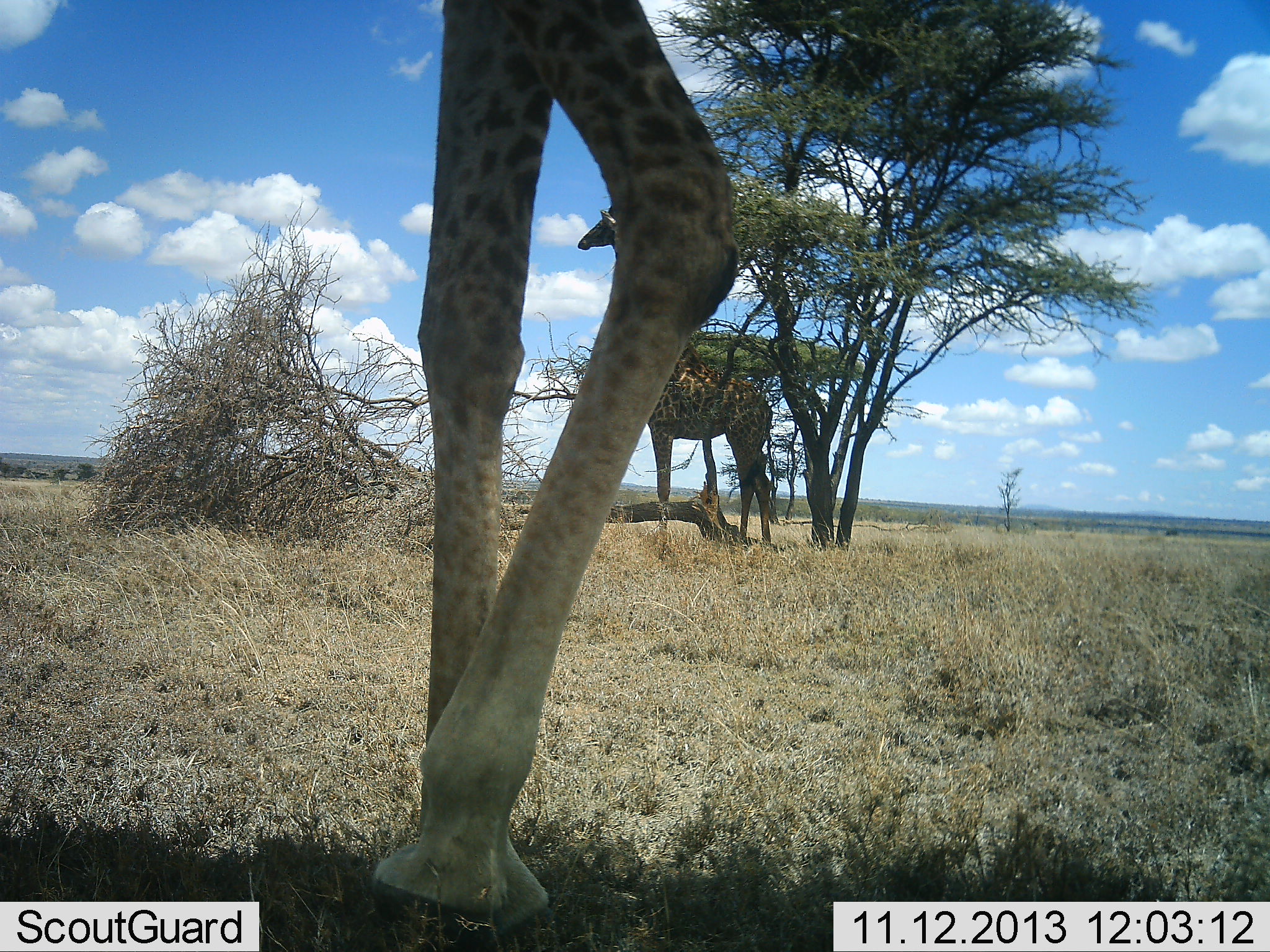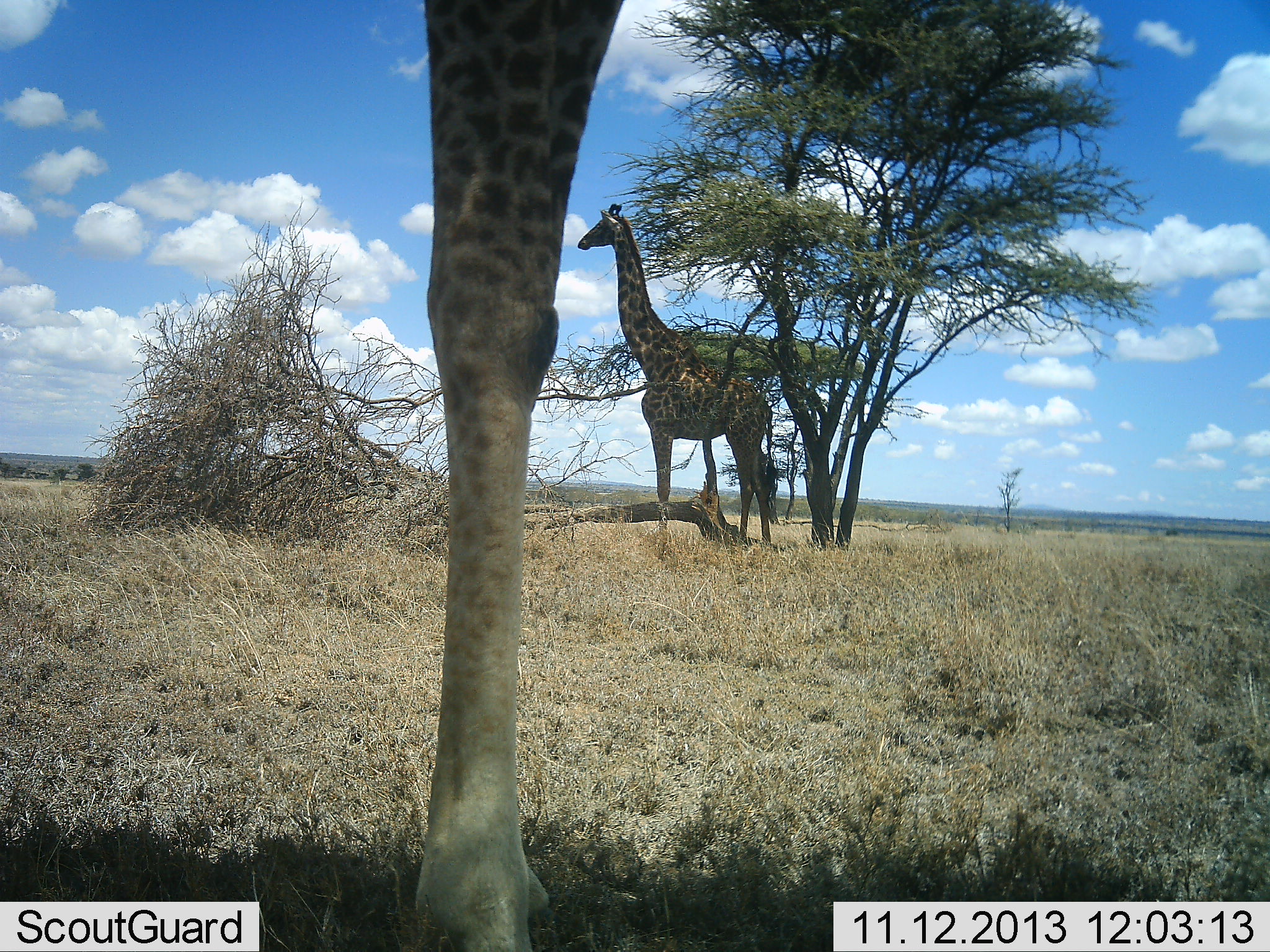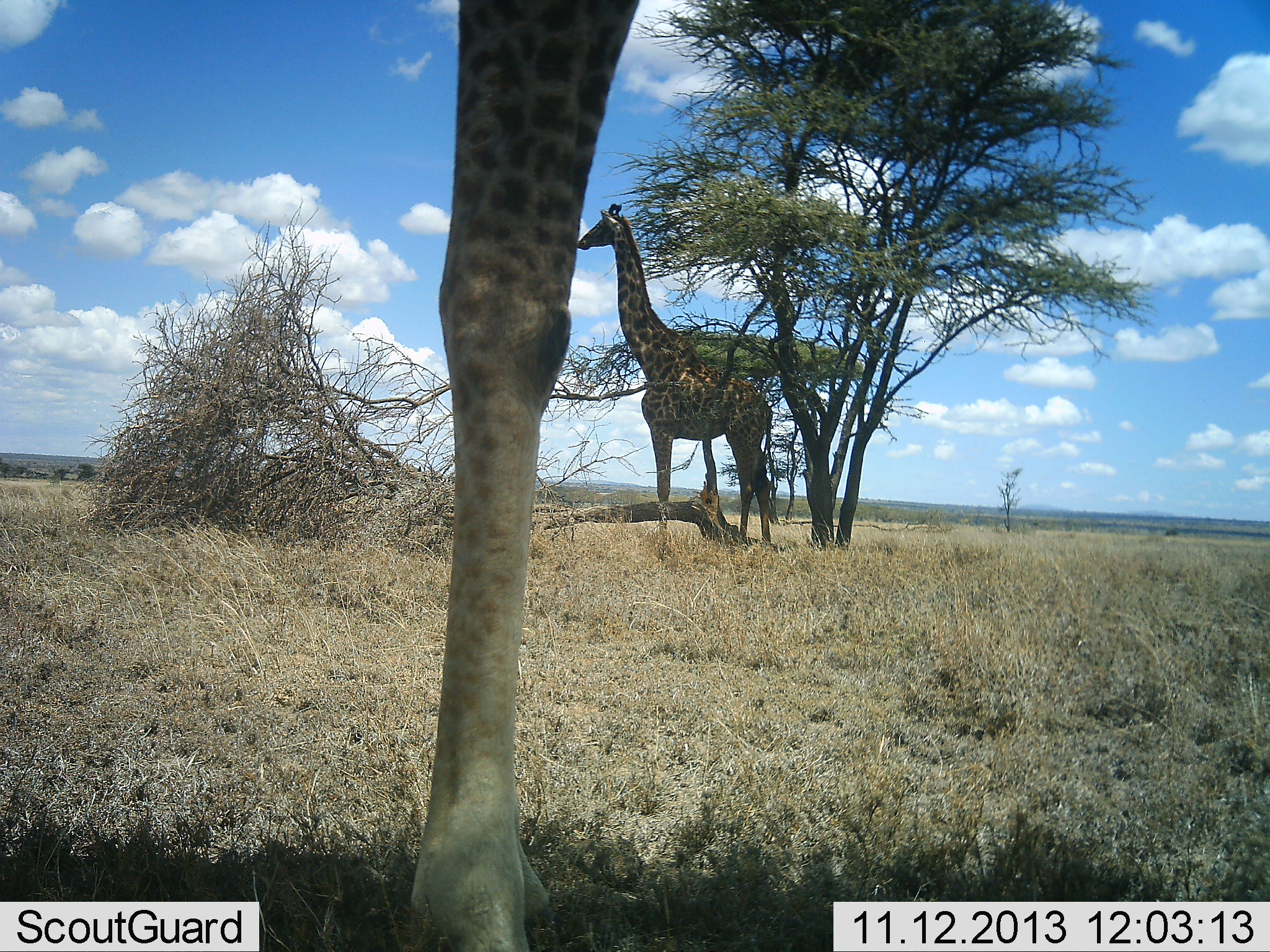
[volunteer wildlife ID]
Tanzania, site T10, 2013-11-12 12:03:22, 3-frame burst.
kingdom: Animalia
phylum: Chordata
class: Mammalia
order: Artiodactyla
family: Giraffidae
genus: Giraffa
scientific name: Giraffa camelopardalis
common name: giraffe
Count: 2.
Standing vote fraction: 100%.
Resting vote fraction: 4%.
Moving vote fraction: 12%.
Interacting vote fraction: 0%.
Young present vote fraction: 0%.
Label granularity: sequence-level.